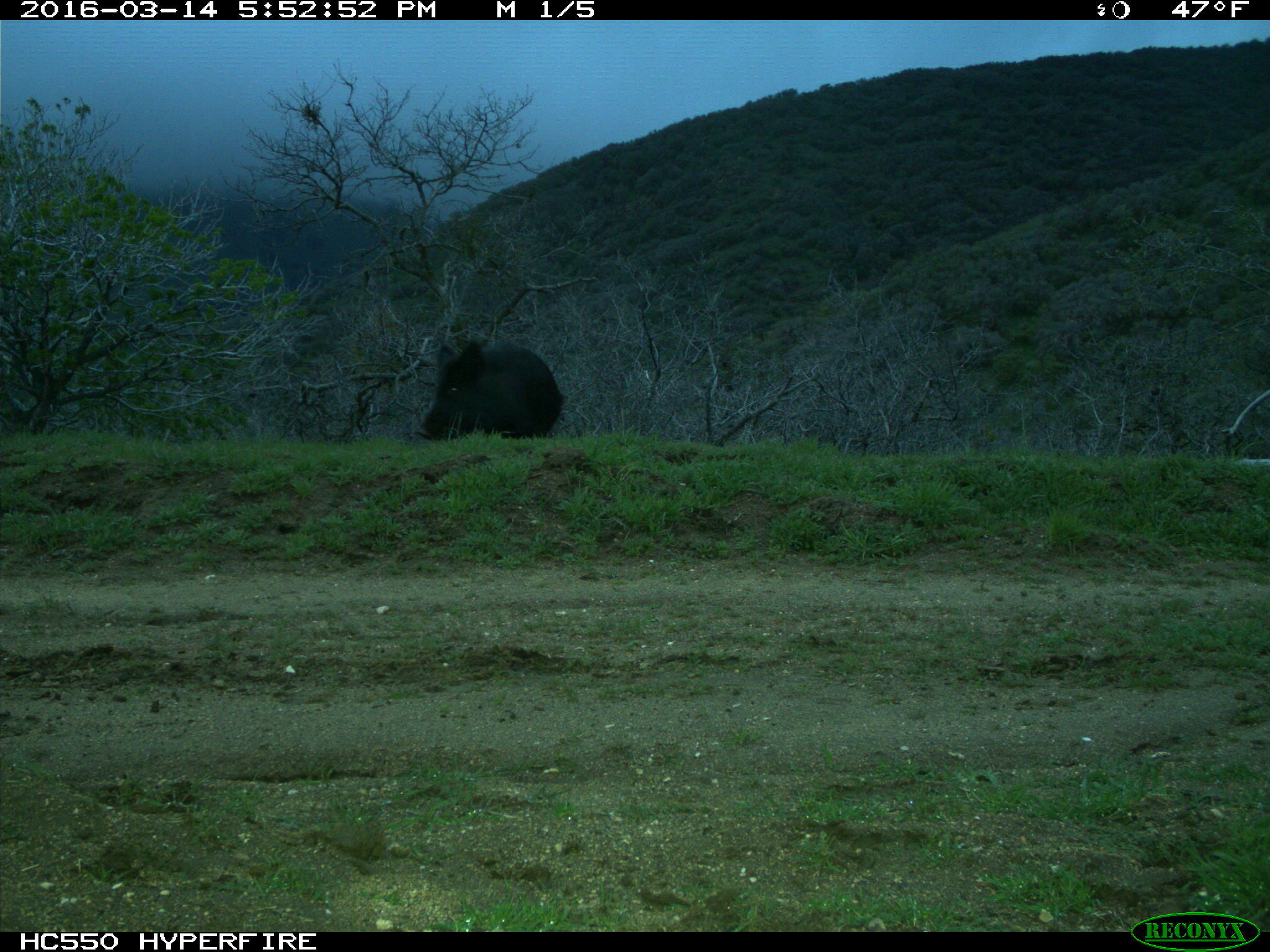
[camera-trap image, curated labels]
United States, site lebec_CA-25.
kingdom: Animalia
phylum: Chordata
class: Mammalia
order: Artiodactyla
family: Suidae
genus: Sus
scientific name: Sus scrofa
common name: wild boar